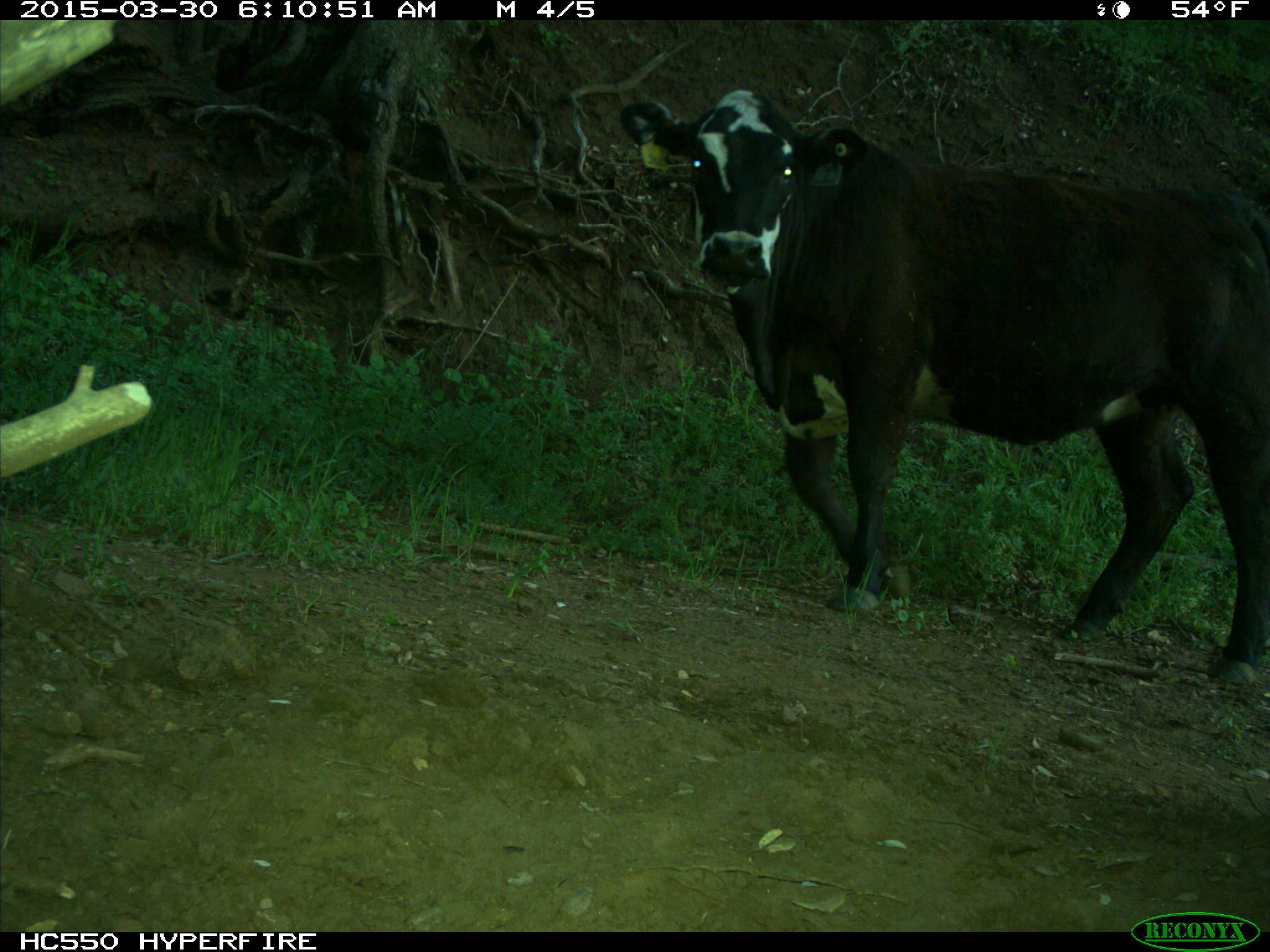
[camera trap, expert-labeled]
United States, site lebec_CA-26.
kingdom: Animalia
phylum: Chordata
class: Mammalia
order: Artiodactyla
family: Bovidae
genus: Bos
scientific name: Bos taurus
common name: domestic cow